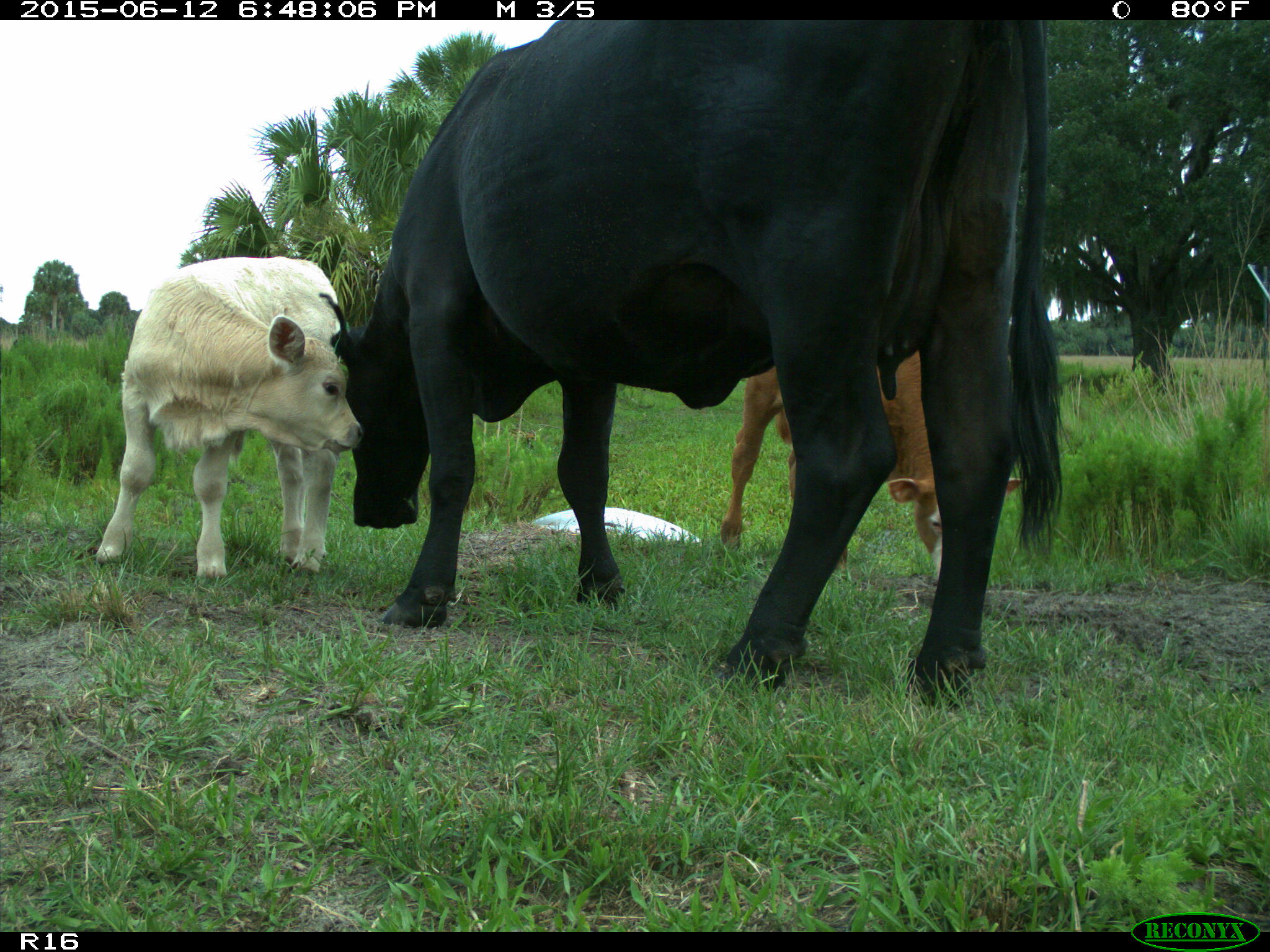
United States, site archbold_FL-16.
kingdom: Animalia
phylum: Chordata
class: Mammalia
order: Artiodactyla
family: Bovidae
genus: Bos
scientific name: Bos taurus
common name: domestic cow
Bos taurus (domestic cow).